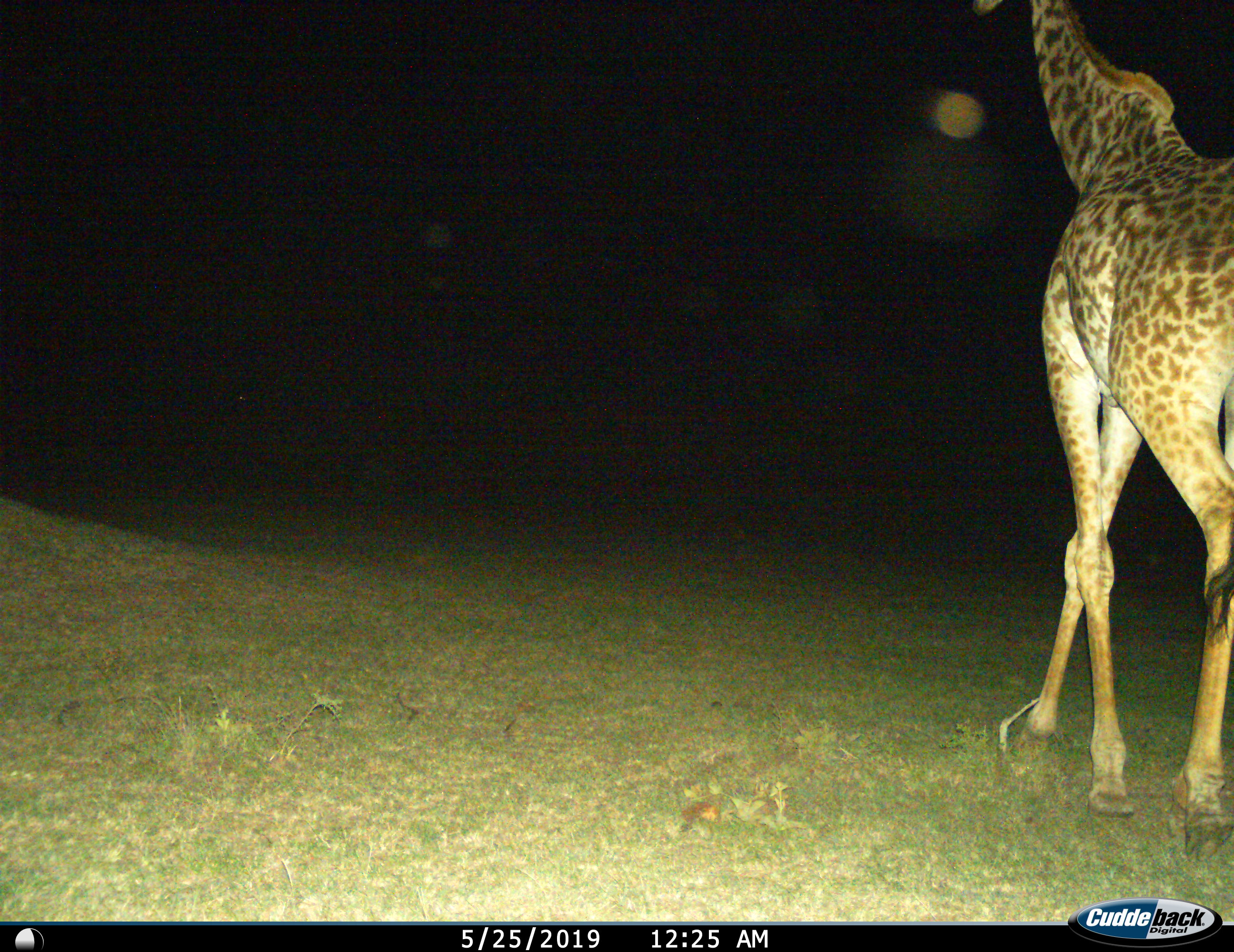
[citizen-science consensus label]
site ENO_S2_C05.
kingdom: Animalia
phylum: Chordata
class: Mammalia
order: Artiodactyla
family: Giraffidae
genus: Giraffa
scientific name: Giraffa camelopardalis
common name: giraffe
Giraffe (Giraffa camelopardalis), count 1. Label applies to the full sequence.